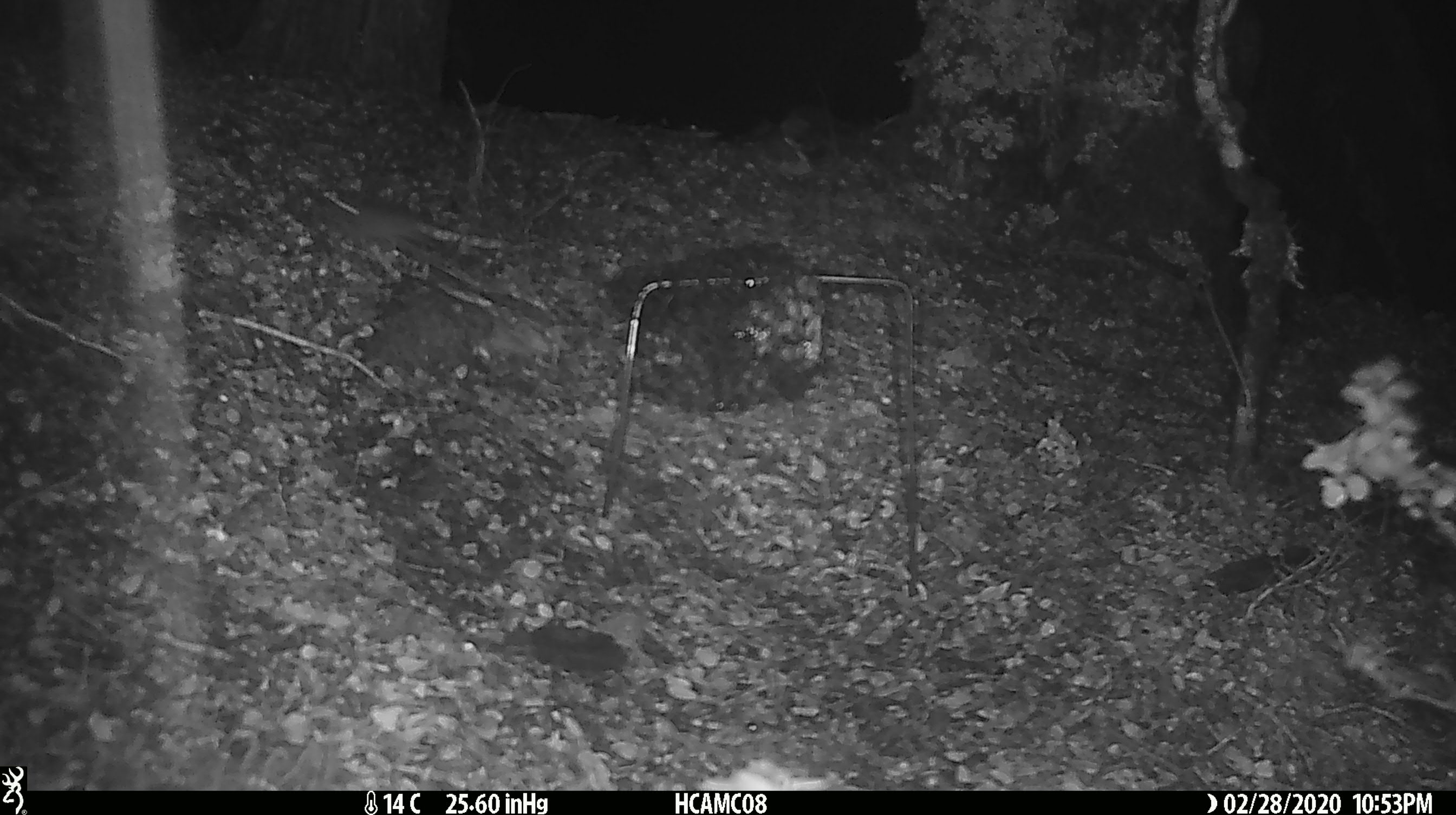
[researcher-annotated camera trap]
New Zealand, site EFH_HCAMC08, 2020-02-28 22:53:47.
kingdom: Animalia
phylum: Chordata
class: Mammalia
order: Rodentia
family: Muridae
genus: Mus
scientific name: Mus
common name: mouse